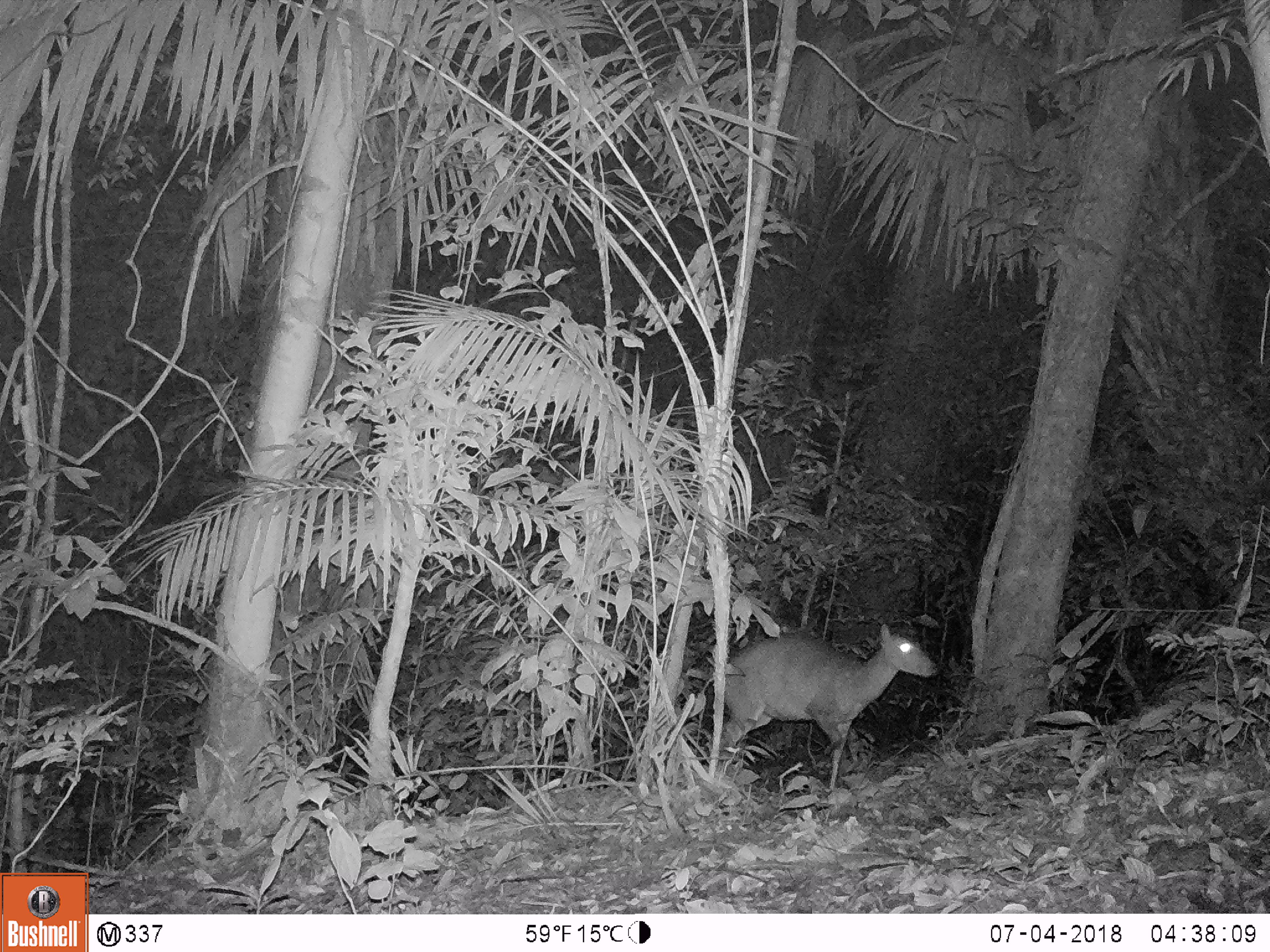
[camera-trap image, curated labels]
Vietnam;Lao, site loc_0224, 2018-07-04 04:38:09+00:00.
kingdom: Animalia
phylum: Chordata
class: Mammalia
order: Artiodactyla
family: Cervidae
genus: Muntiacus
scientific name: Muntiacus vuquangensis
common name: large-antlered muntjac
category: large antlered muntjac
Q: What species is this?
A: Large antlered muntjac (large-antlered muntjac) (Muntiacus vuquangensis).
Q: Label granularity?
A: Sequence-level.